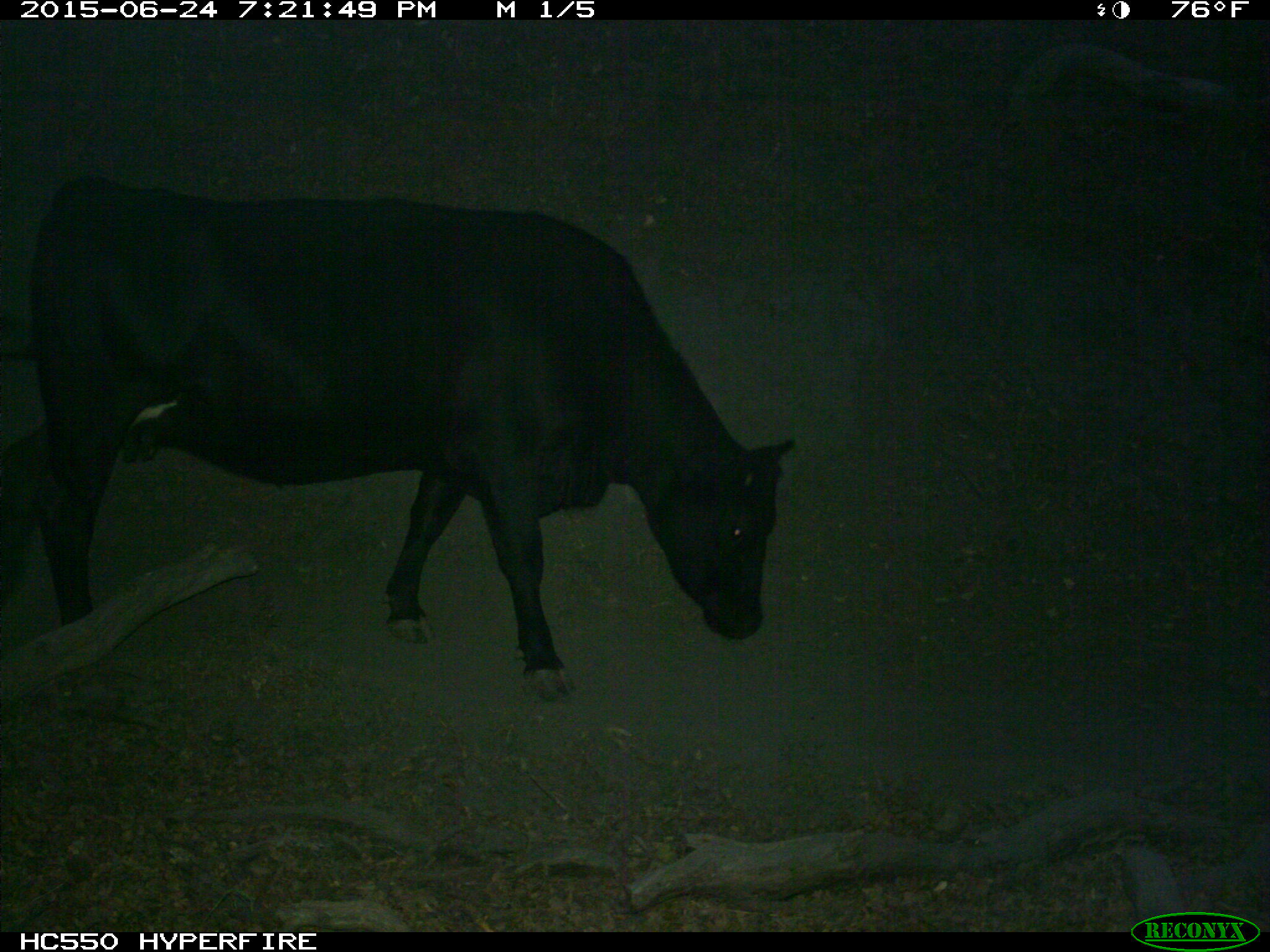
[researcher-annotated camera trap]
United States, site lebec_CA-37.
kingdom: Animalia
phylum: Chordata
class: Mammalia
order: Artiodactyla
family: Bovidae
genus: Bos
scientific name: Bos taurus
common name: domestic cow